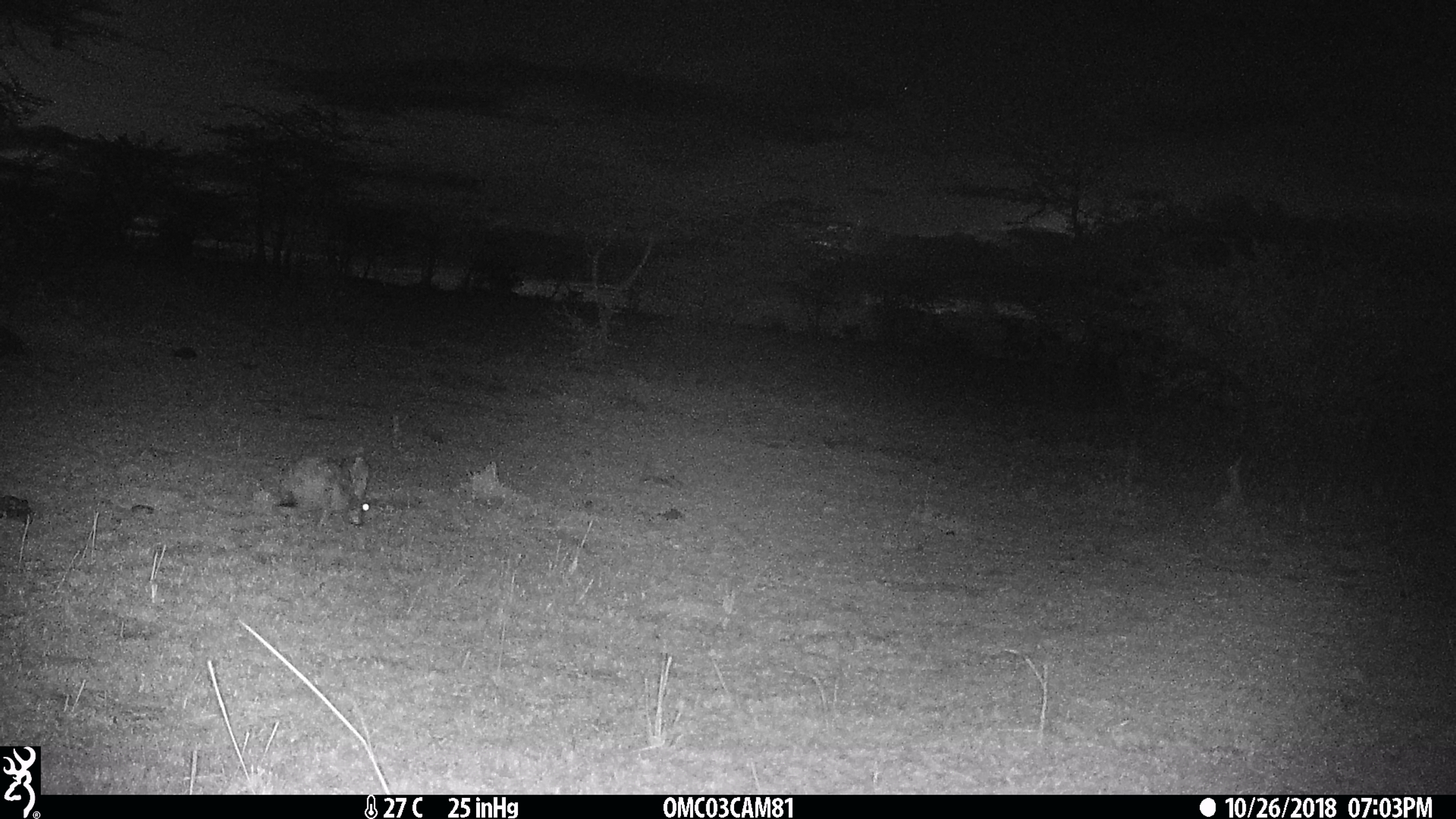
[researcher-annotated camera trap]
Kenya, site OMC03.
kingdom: Animalia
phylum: Chordata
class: Mammalia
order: Lagomorpha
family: Leporidae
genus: Lepus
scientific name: Lepus capensis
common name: cape hare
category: hare